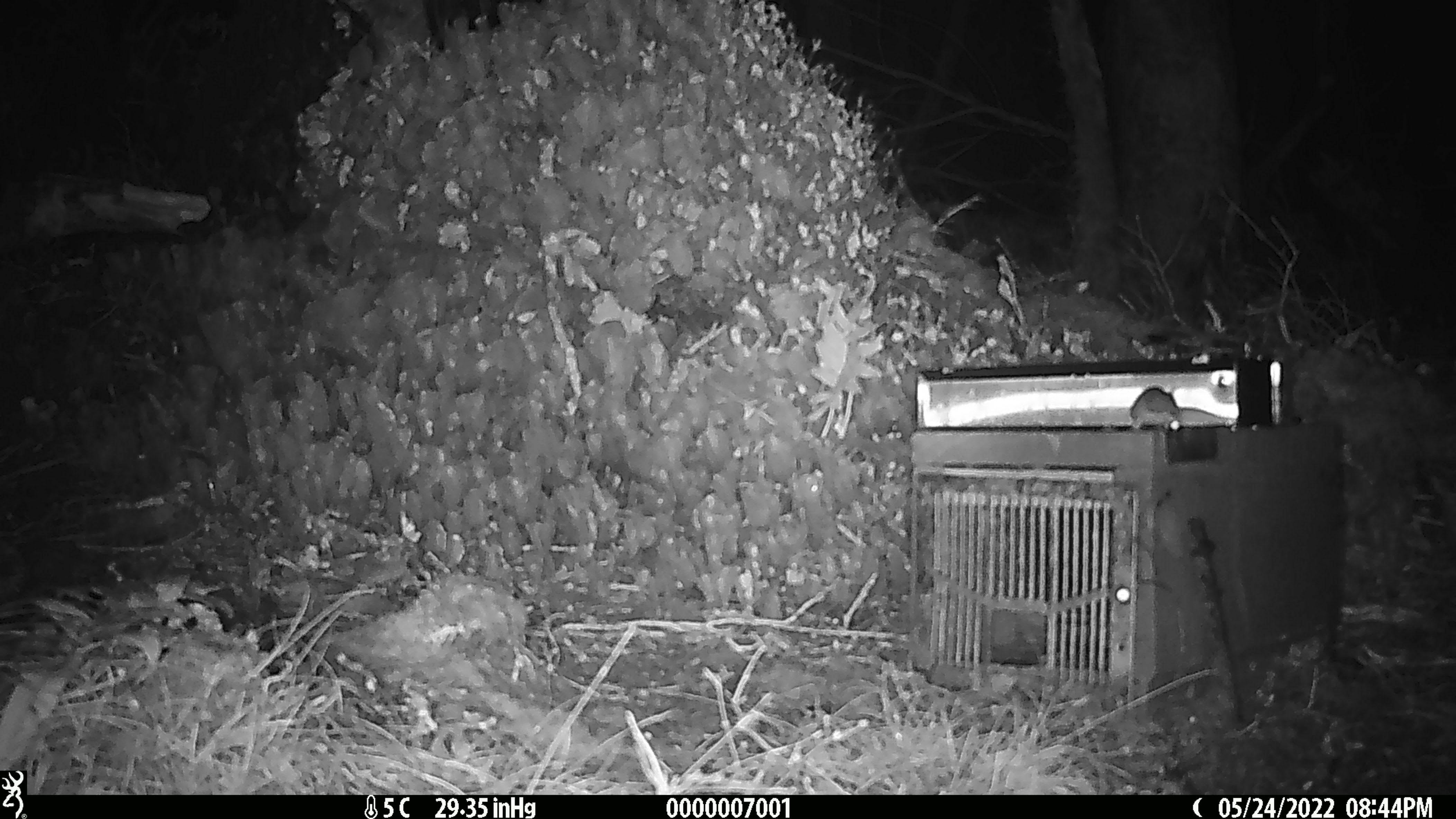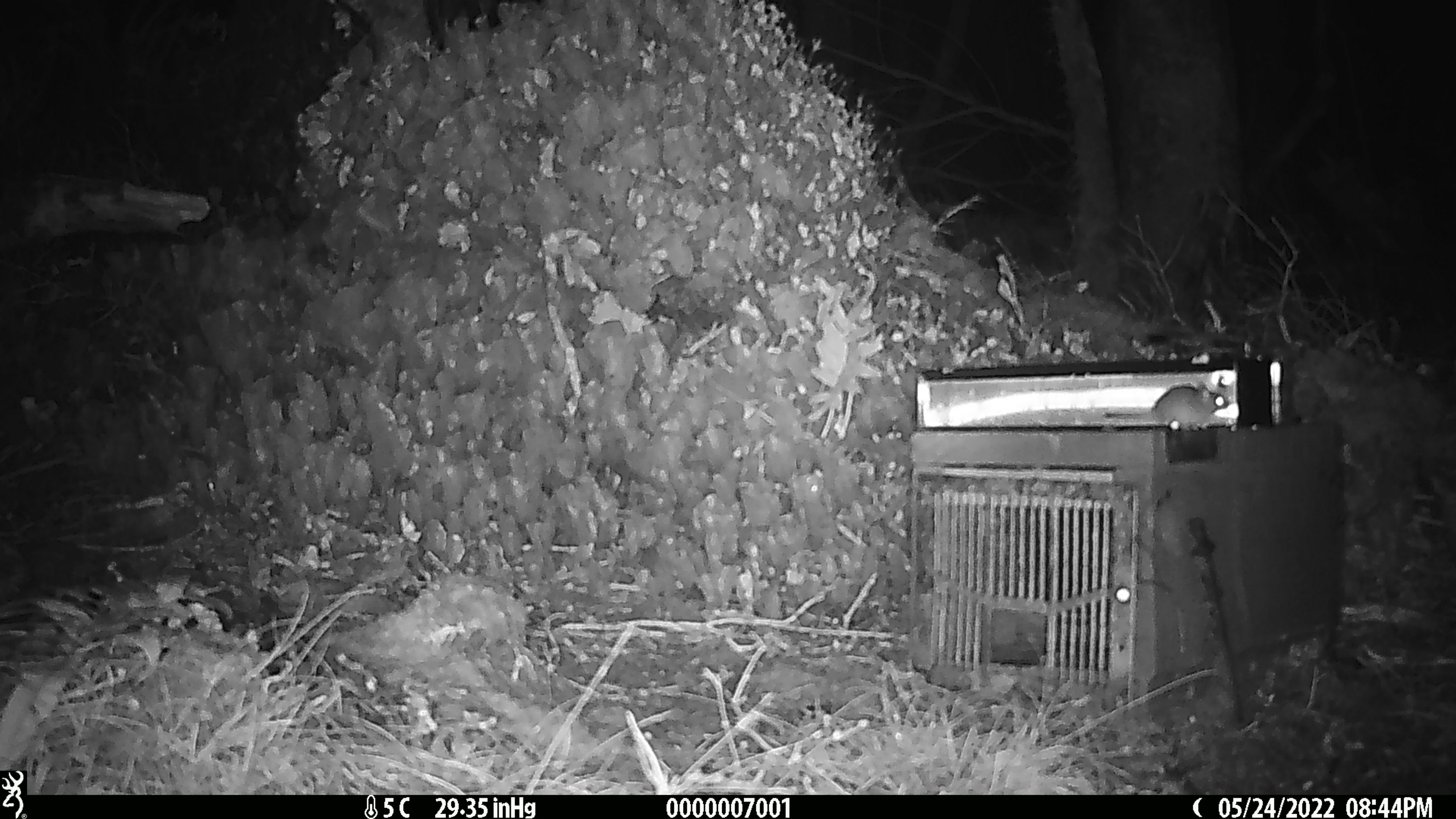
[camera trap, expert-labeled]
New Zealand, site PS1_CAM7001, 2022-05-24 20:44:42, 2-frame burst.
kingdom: Animalia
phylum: Chordata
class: Mammalia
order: Rodentia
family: Muridae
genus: Mus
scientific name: Mus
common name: mouse